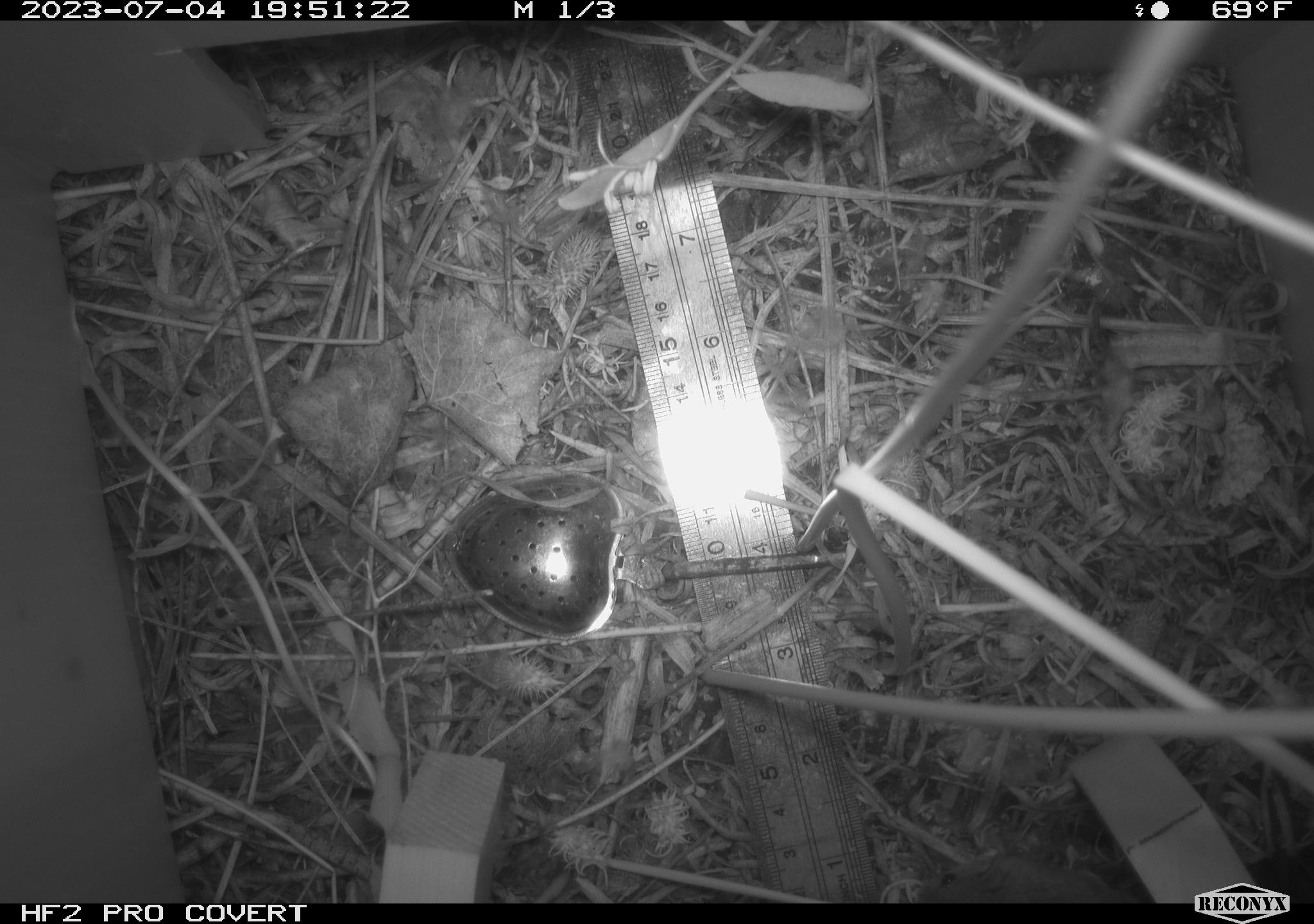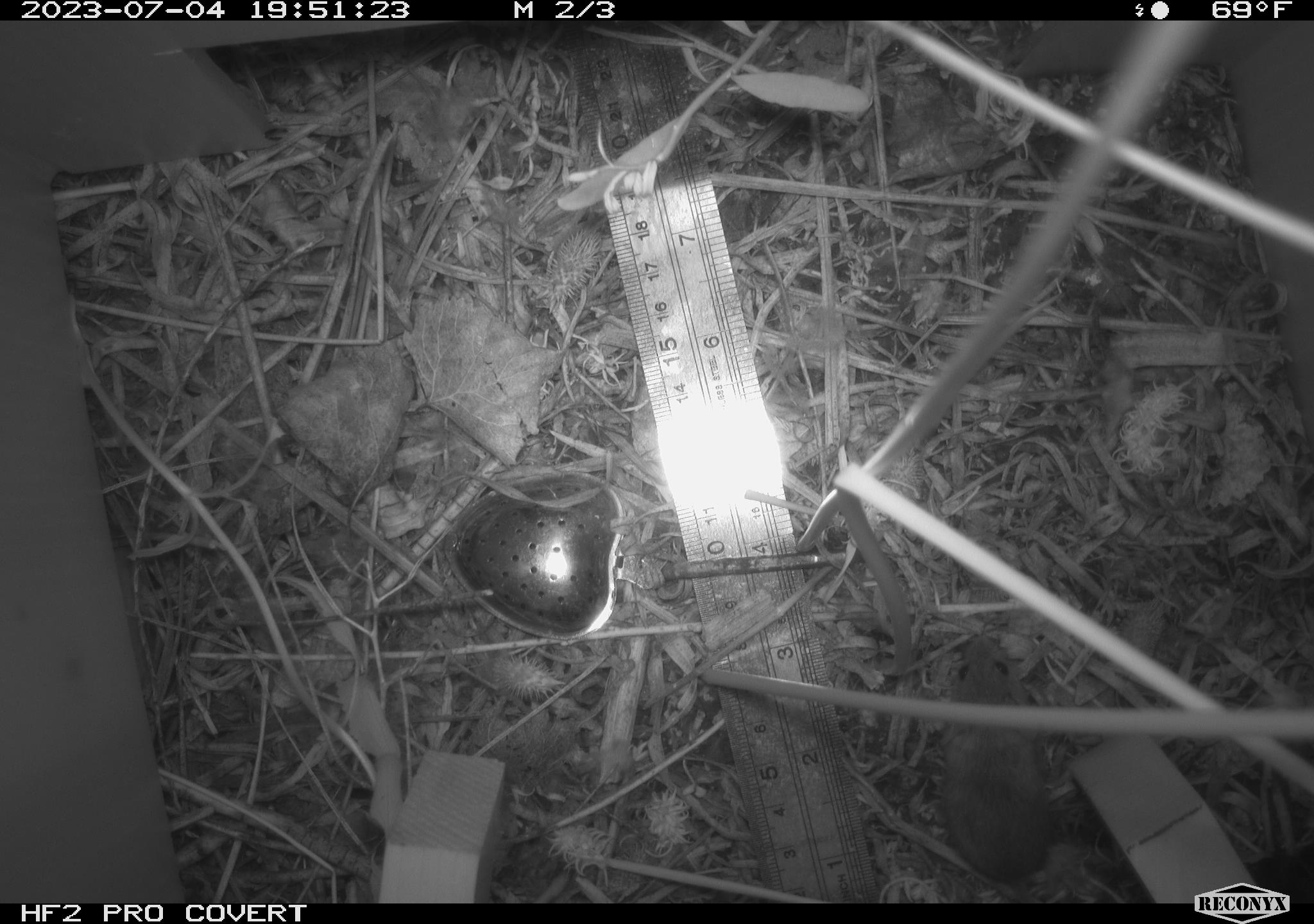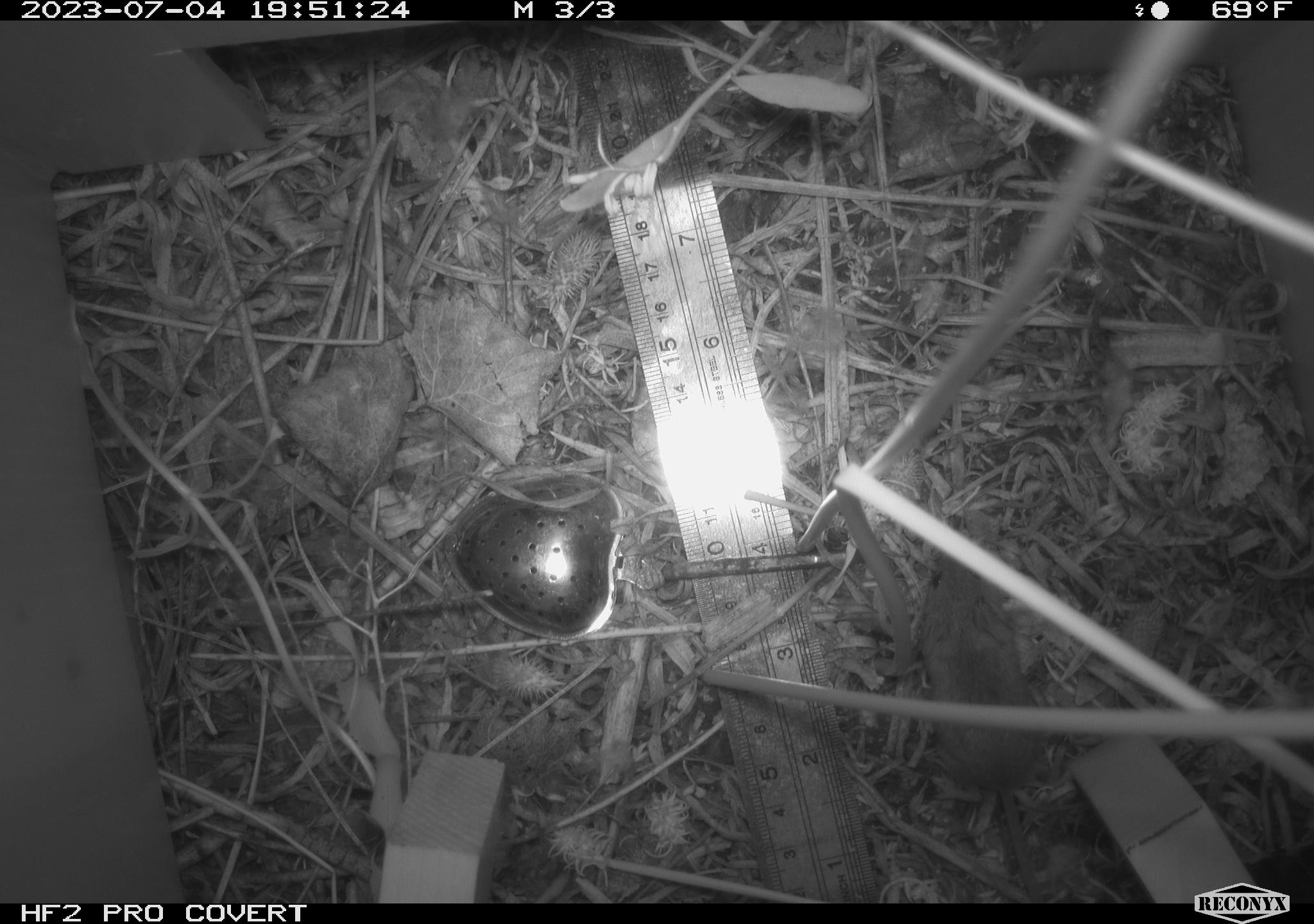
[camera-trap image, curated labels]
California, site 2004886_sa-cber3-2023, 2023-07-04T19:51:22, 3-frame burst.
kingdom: Animalia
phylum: Chordata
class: Mammalia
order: Rodentia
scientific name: Rodentia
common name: mouse species